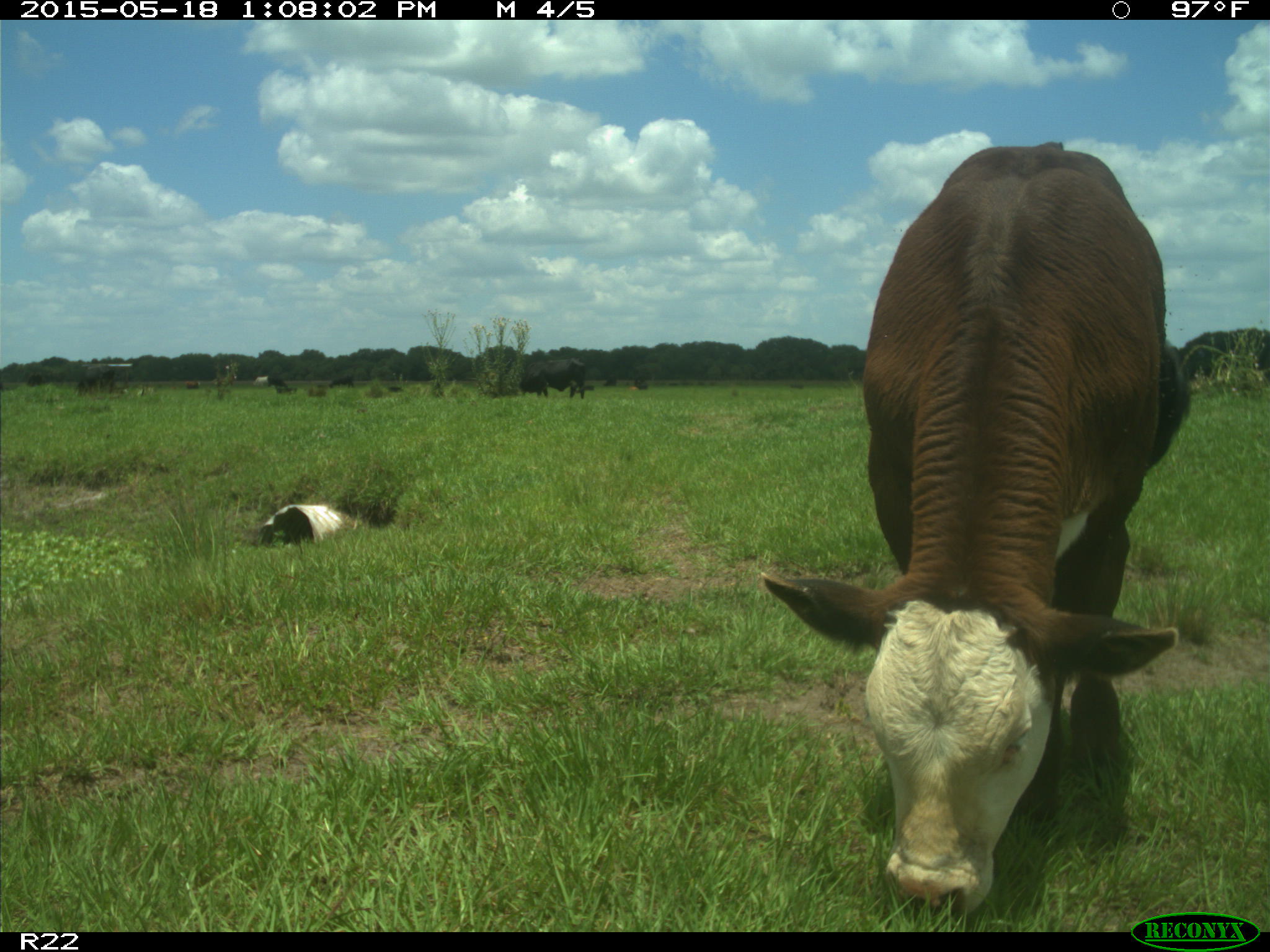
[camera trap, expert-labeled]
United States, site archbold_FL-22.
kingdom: Animalia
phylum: Chordata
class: Mammalia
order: Artiodactyla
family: Bovidae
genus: Bos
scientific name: Bos taurus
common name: domestic cow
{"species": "Bos taurus (domestic cow)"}